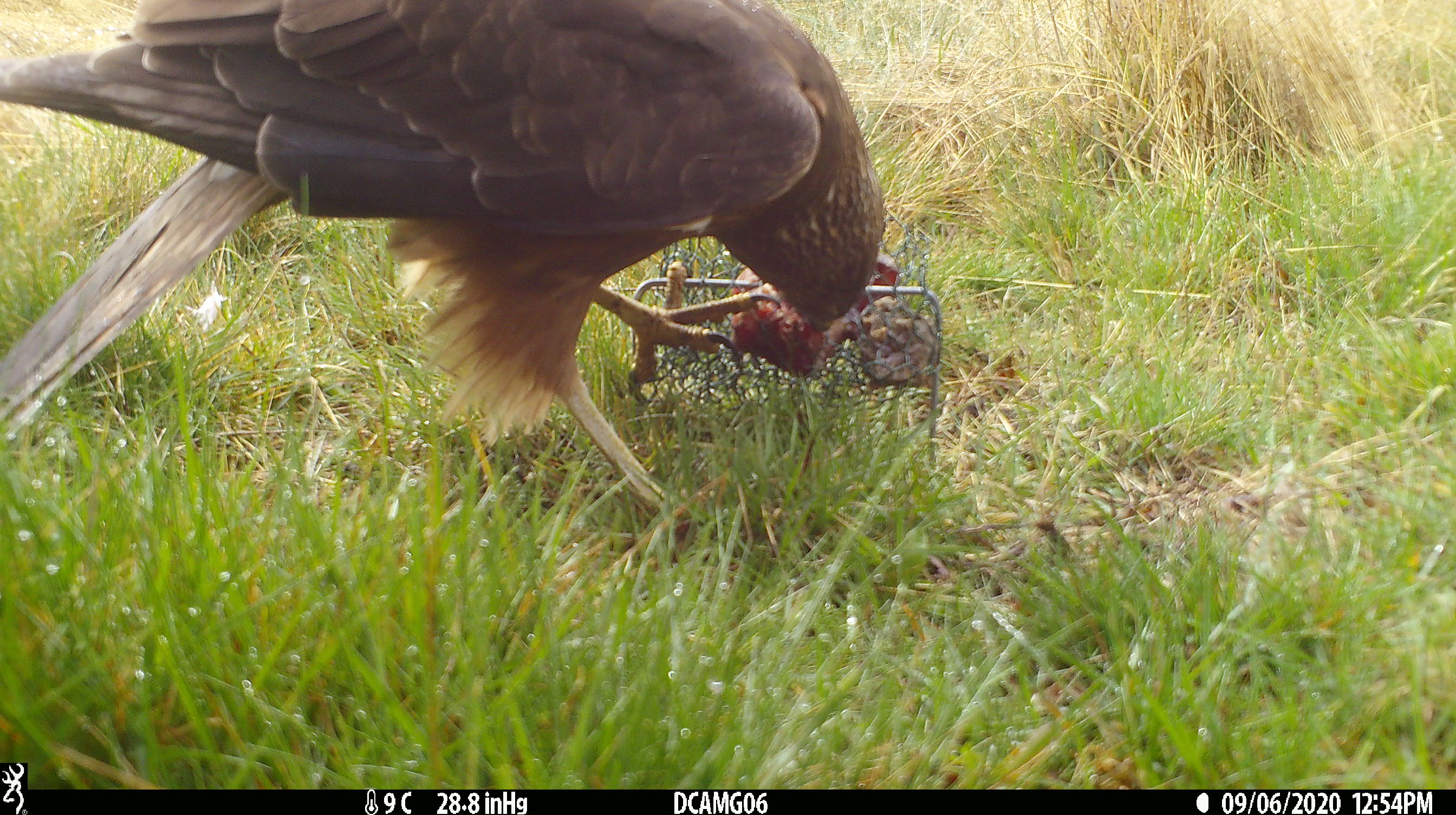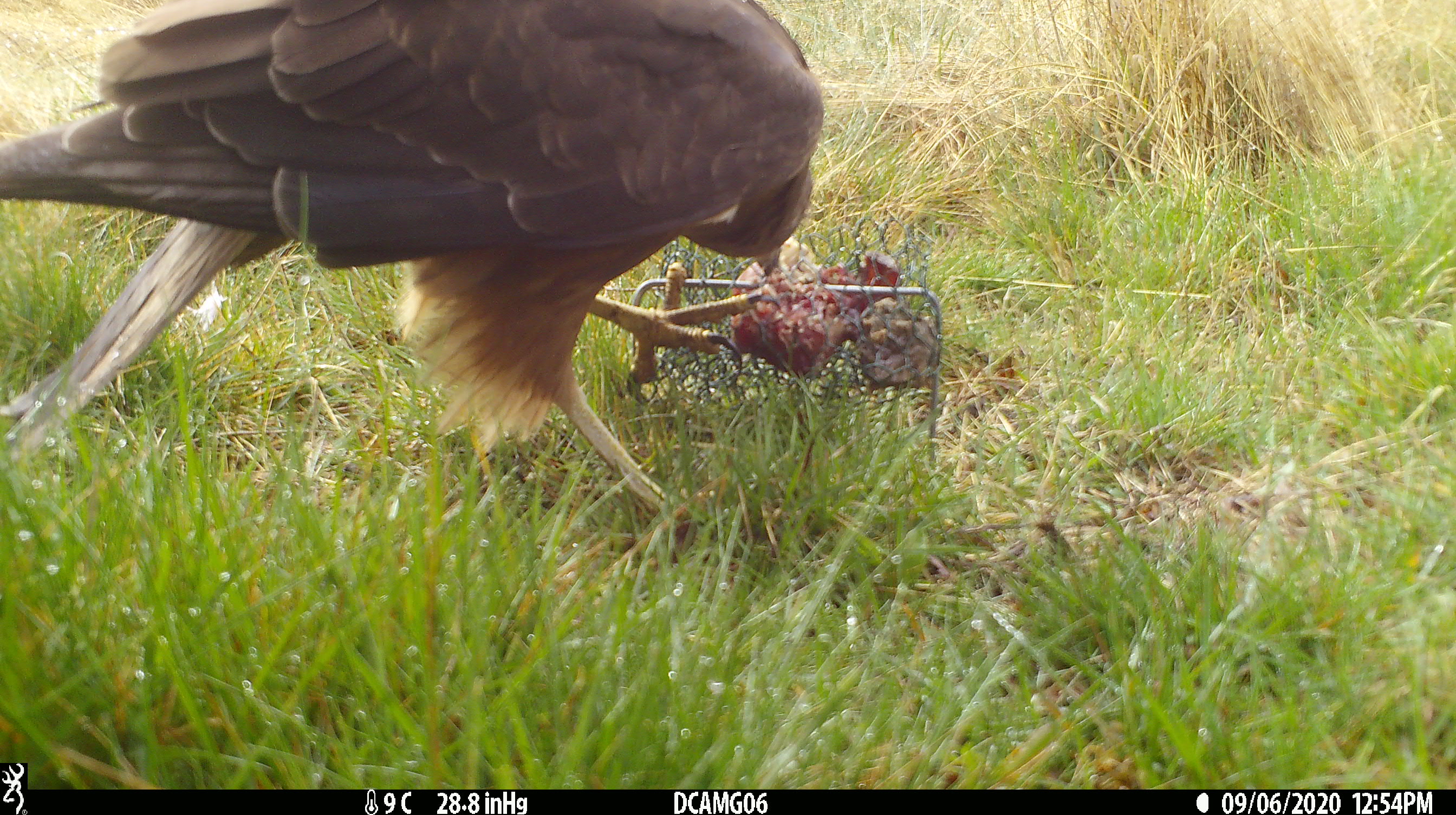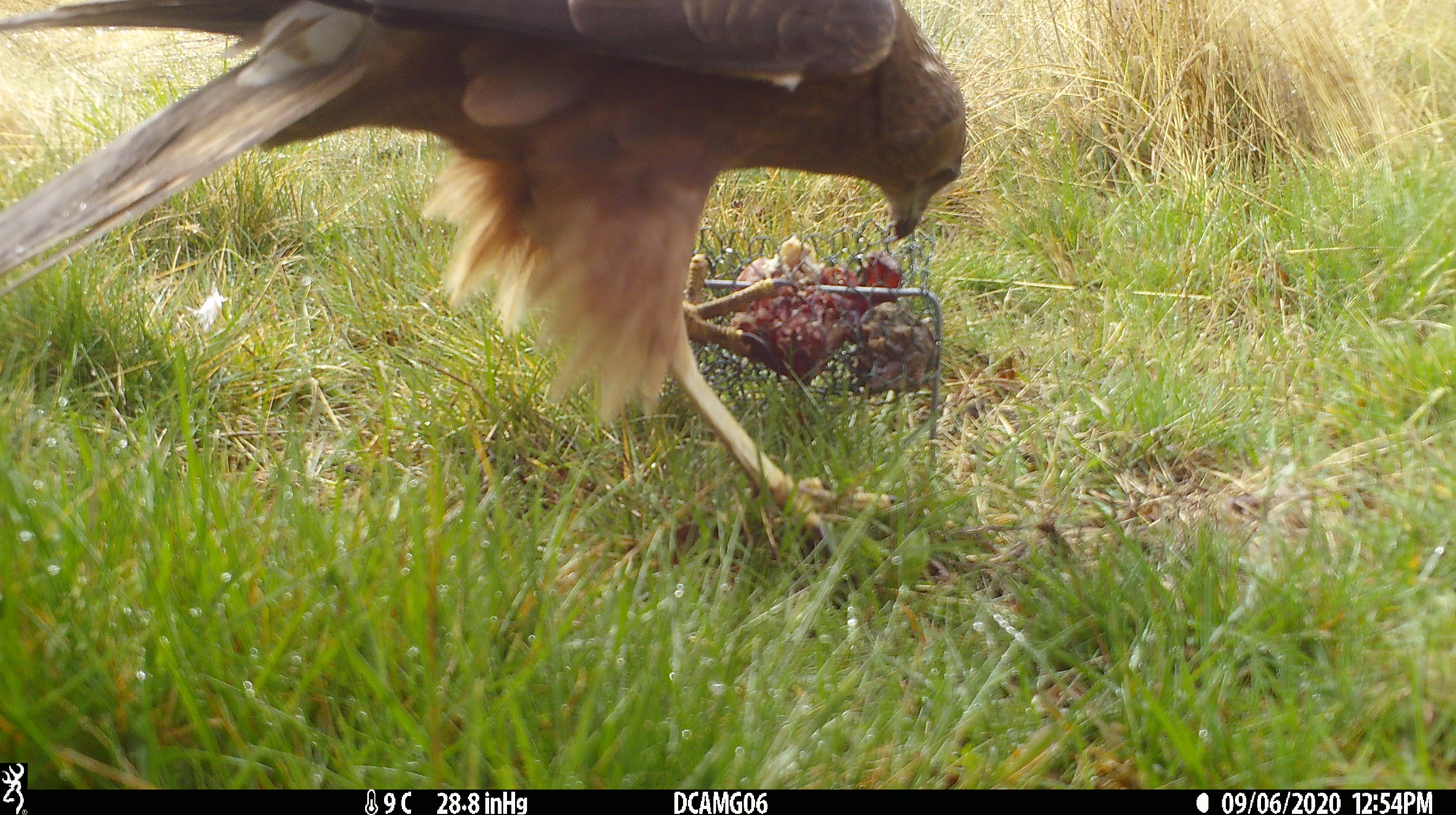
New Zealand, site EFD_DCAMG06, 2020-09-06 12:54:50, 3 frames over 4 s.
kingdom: Animalia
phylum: Chordata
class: Aves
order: Accipitriformes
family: Accipitridae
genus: Circus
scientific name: Circus approximans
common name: swamp harrier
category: harrier